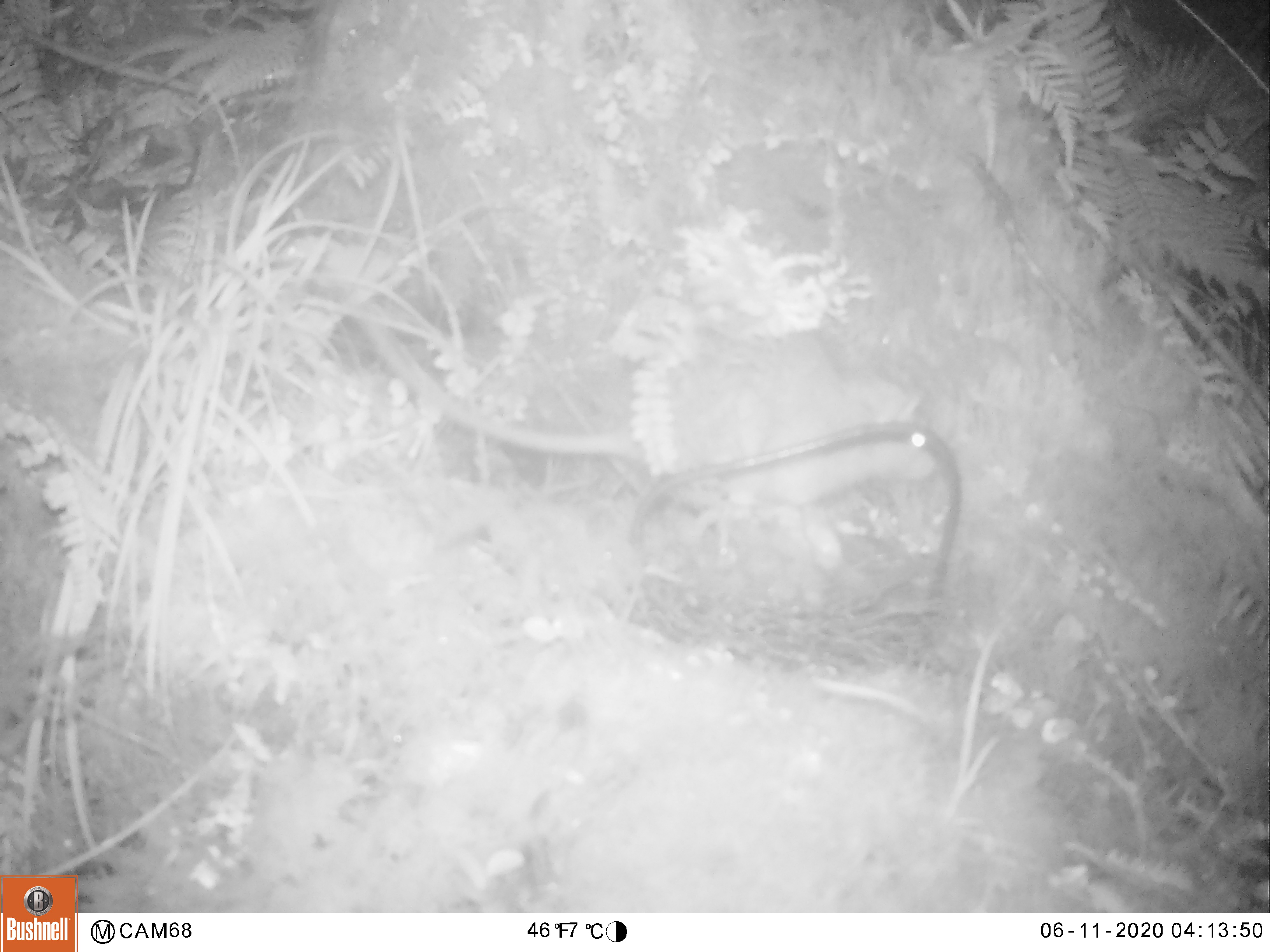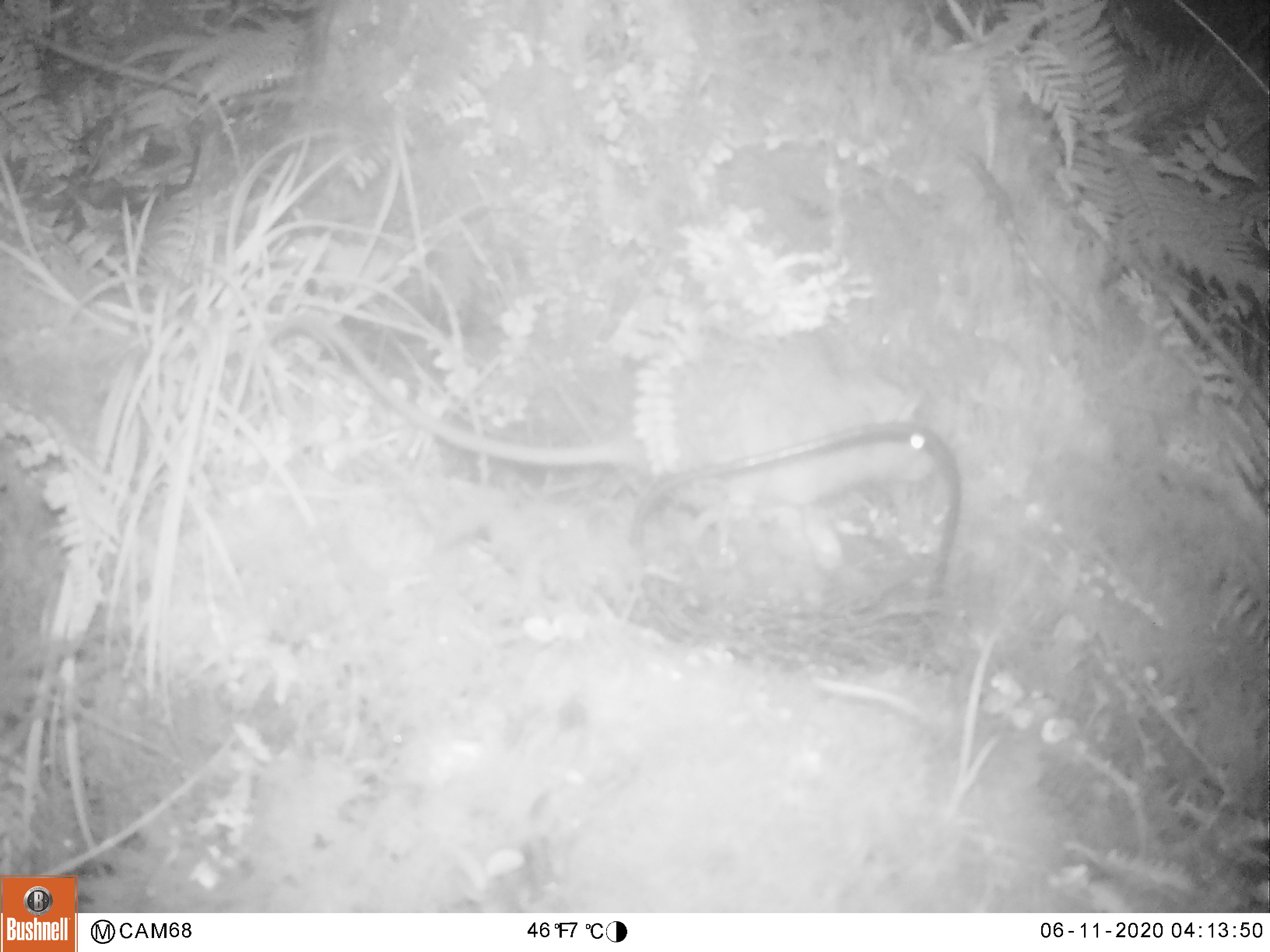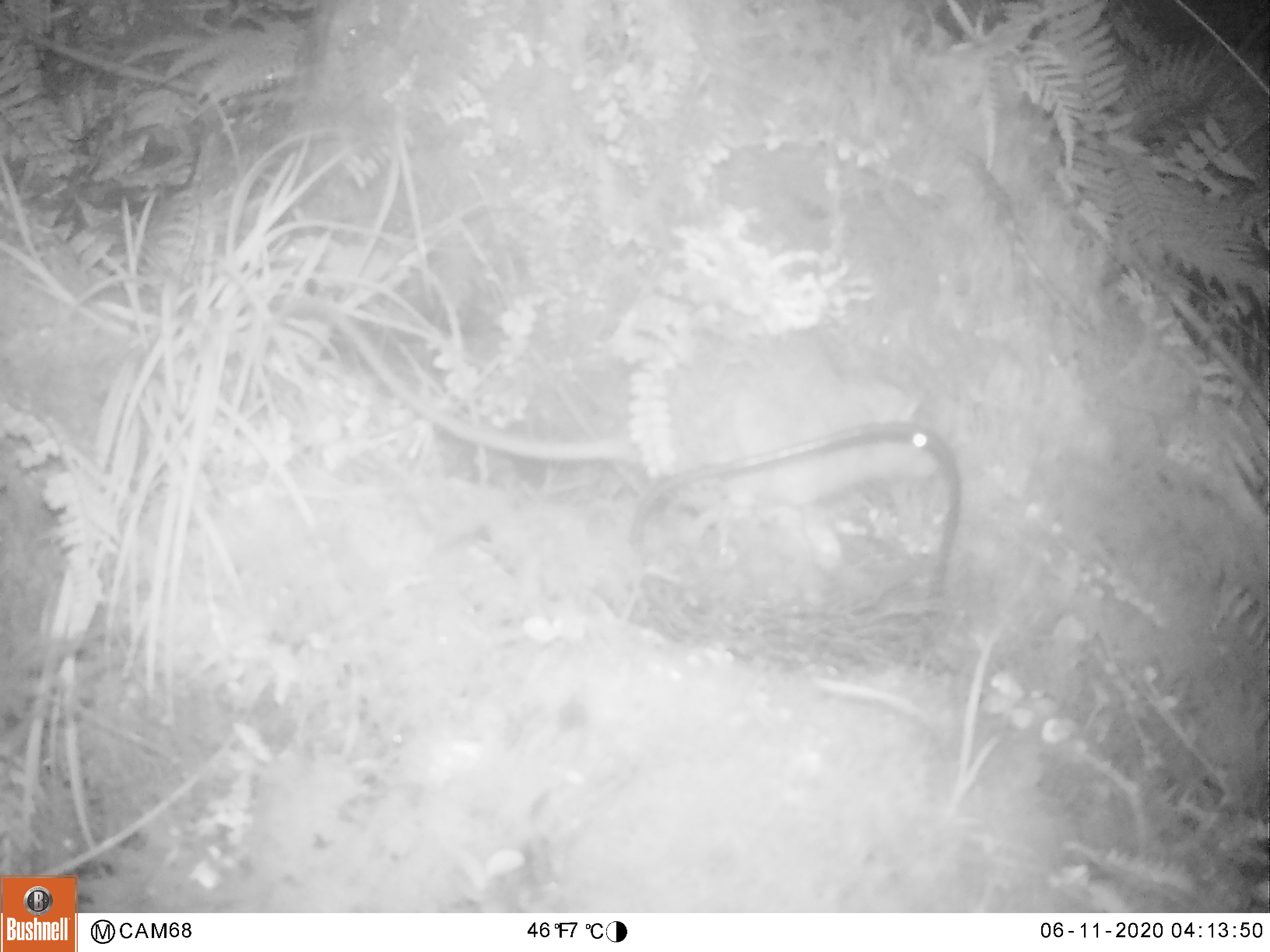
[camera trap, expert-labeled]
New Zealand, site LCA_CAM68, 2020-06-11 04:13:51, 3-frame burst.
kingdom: Animalia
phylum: Chordata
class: Mammalia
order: Rodentia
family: Muridae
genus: Rattus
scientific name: Rattus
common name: rat